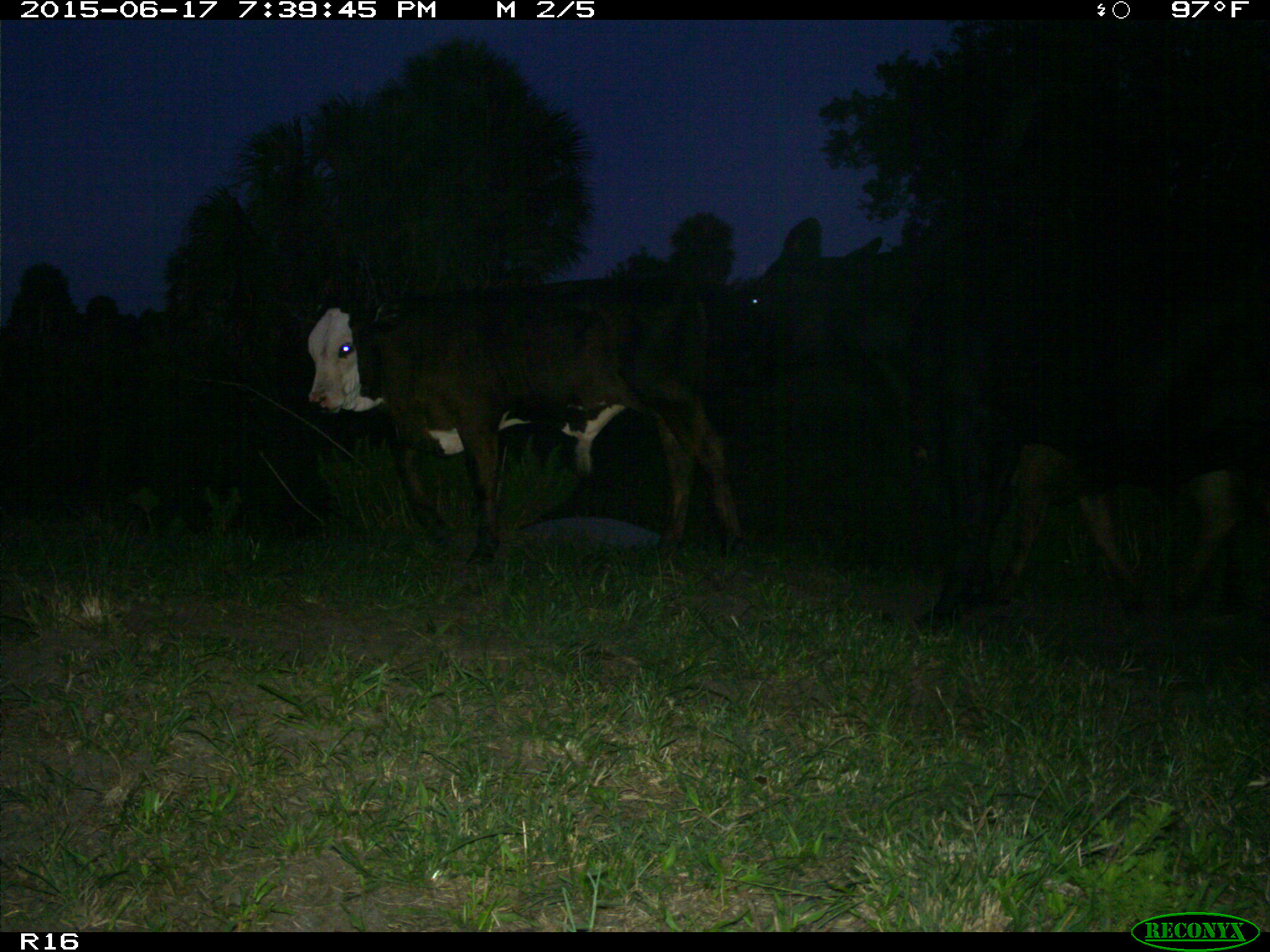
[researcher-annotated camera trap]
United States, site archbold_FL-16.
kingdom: Animalia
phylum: Chordata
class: Mammalia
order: Artiodactyla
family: Bovidae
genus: Bos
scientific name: Bos taurus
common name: domestic cow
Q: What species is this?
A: Bos taurus (domestic cow).